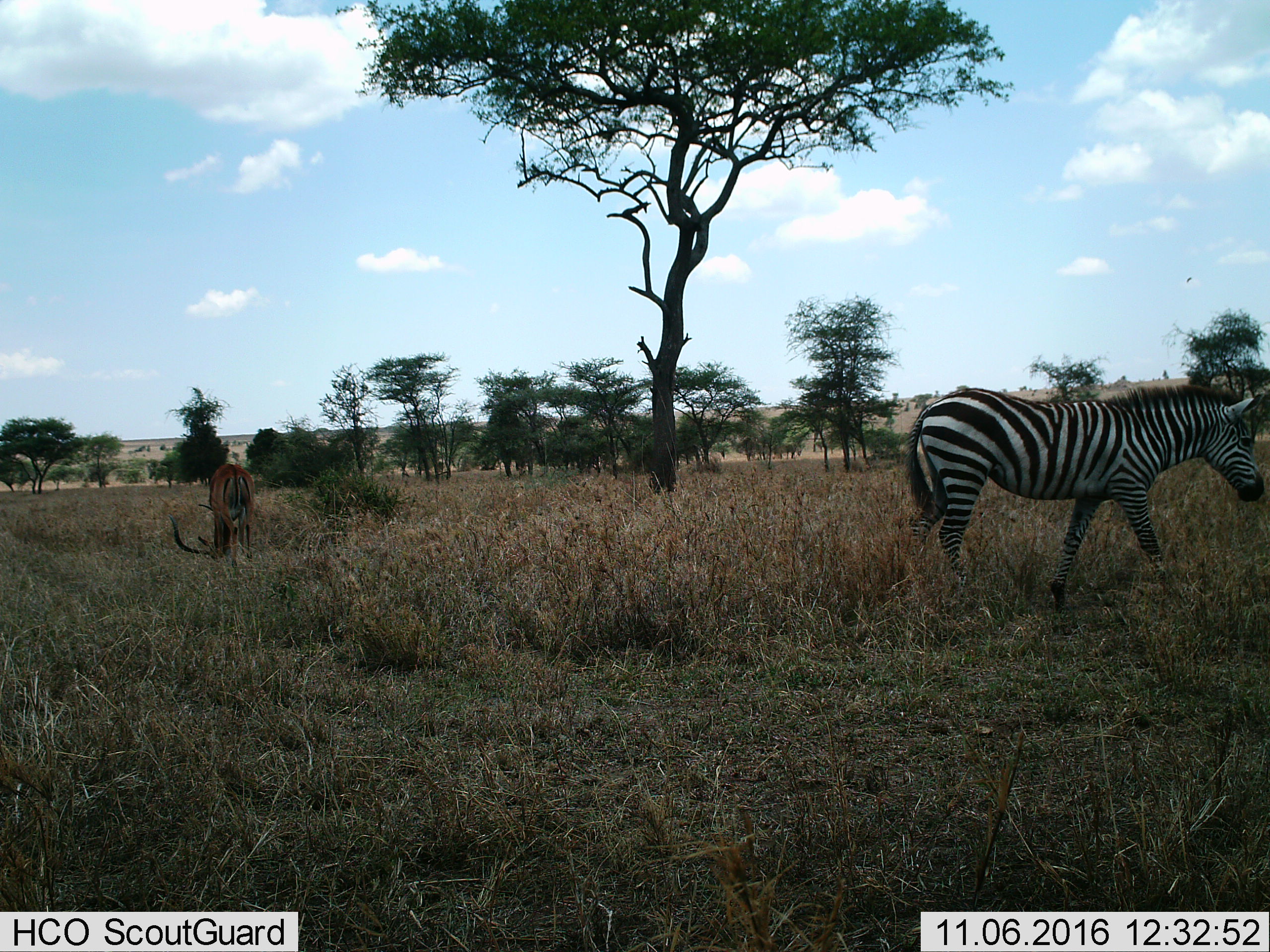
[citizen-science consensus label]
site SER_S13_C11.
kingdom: Animalia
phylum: Chordata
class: Mammalia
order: Perissodactyla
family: Equidae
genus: Equus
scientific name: Equus quagga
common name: plains zebra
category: zebraplains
Zebraplains (plains zebra) (Equus quagga), count 1. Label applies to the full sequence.